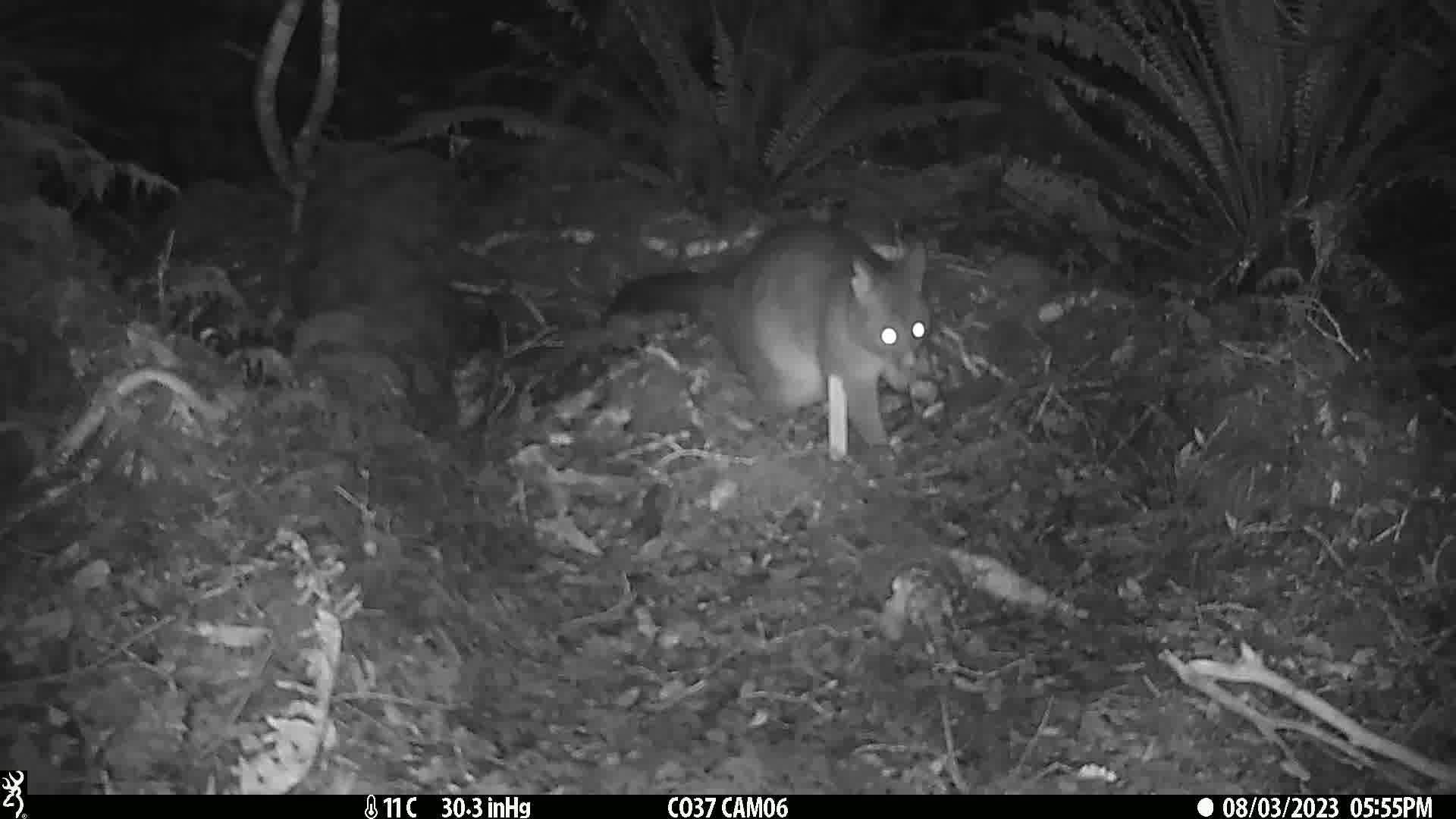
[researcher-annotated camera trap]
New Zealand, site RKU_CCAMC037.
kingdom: Animalia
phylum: Chordata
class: Mammalia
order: Diprotodontia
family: Phalangeridae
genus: Trichosurus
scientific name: Trichosurus vulpecula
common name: common brushtail possum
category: possum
Possum (common brushtail possum) (Trichosurus vulpecula).